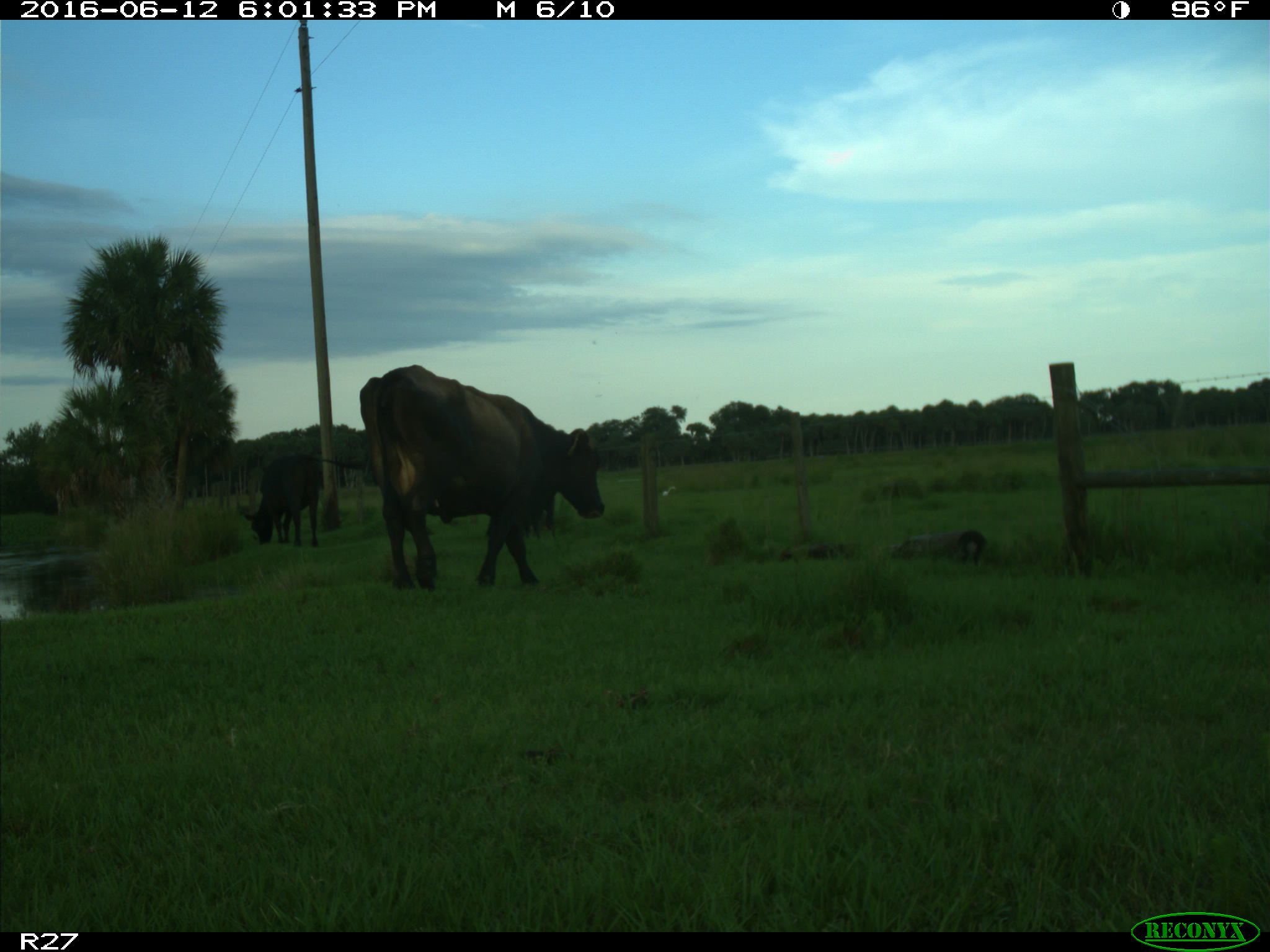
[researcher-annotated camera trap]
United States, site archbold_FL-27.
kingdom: Animalia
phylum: Chordata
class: Mammalia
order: Artiodactyla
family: Bovidae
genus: Bos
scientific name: Bos taurus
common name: domestic cow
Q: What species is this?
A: Bos taurus (domestic cow).